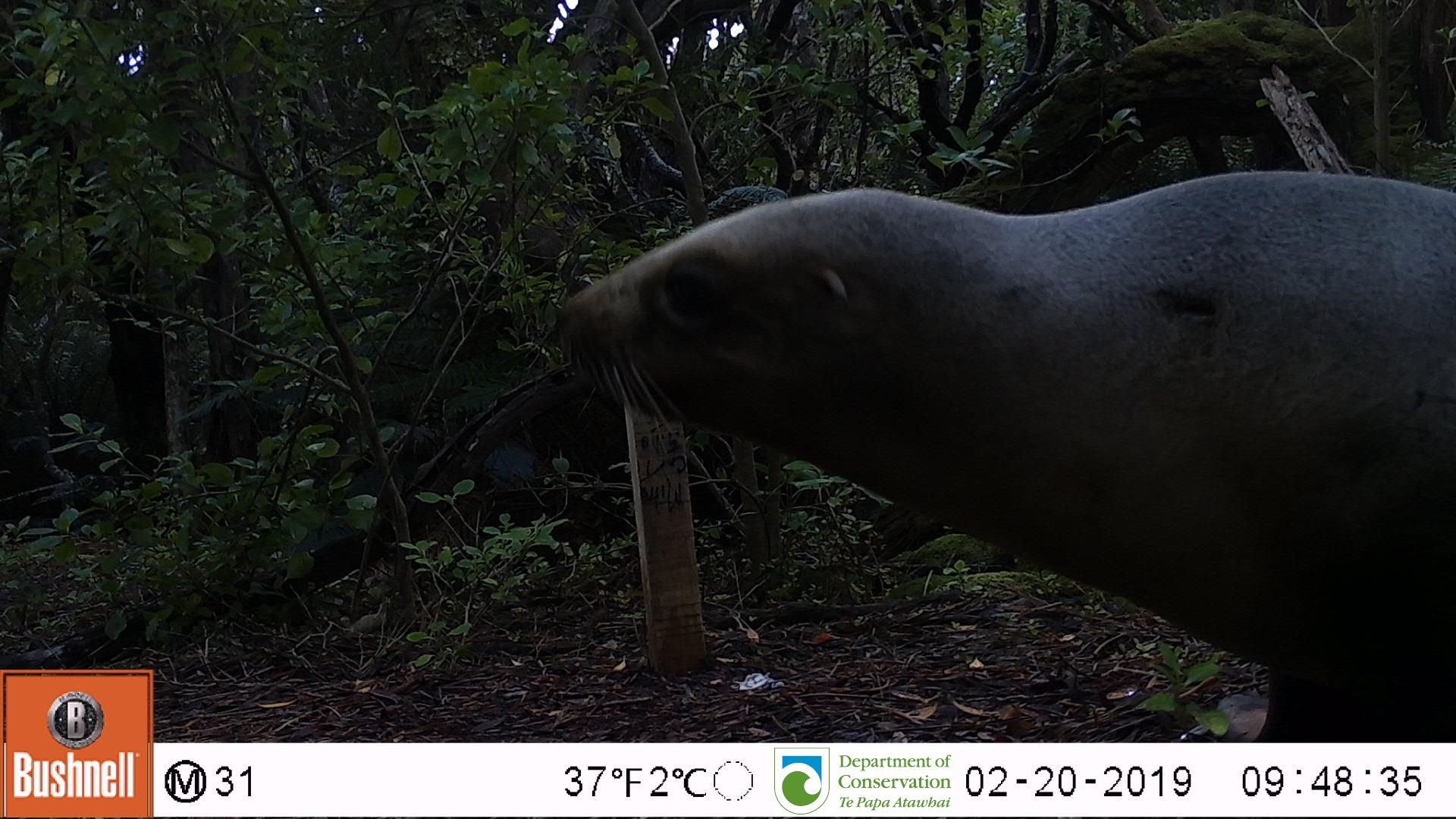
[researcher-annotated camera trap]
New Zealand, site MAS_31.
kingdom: Animalia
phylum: Chordata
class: Mammalia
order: Carnivora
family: Otariidae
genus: Phocarctos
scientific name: Phocarctos hookeri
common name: new zealand sea lion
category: sealion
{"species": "sealion (new zealand sea lion) (Phocarctos hookeri)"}